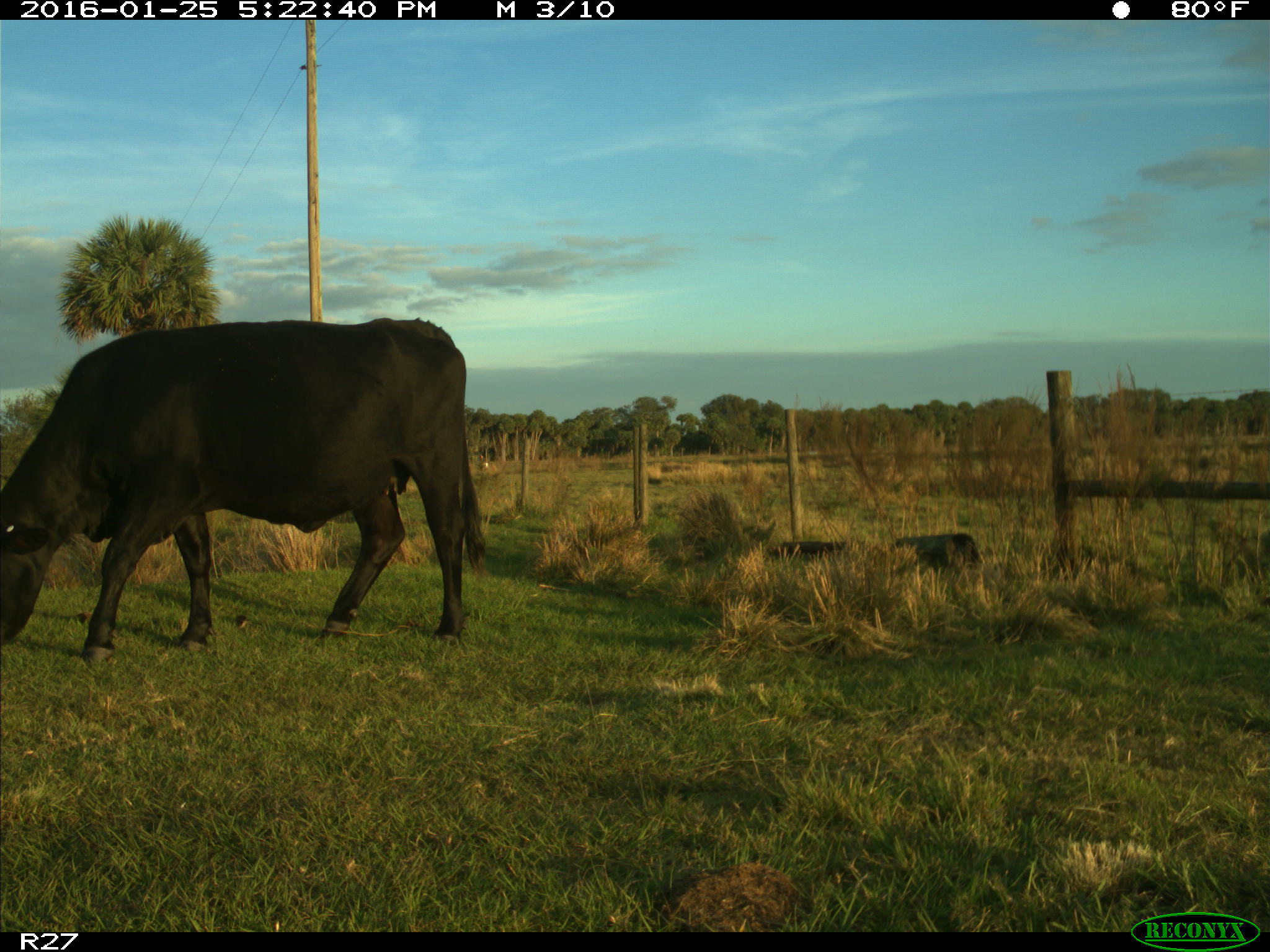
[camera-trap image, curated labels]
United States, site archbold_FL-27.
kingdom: Animalia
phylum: Chordata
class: Mammalia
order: Artiodactyla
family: Bovidae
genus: Bos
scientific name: Bos taurus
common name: domestic cow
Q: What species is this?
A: Bos taurus (domestic cow).